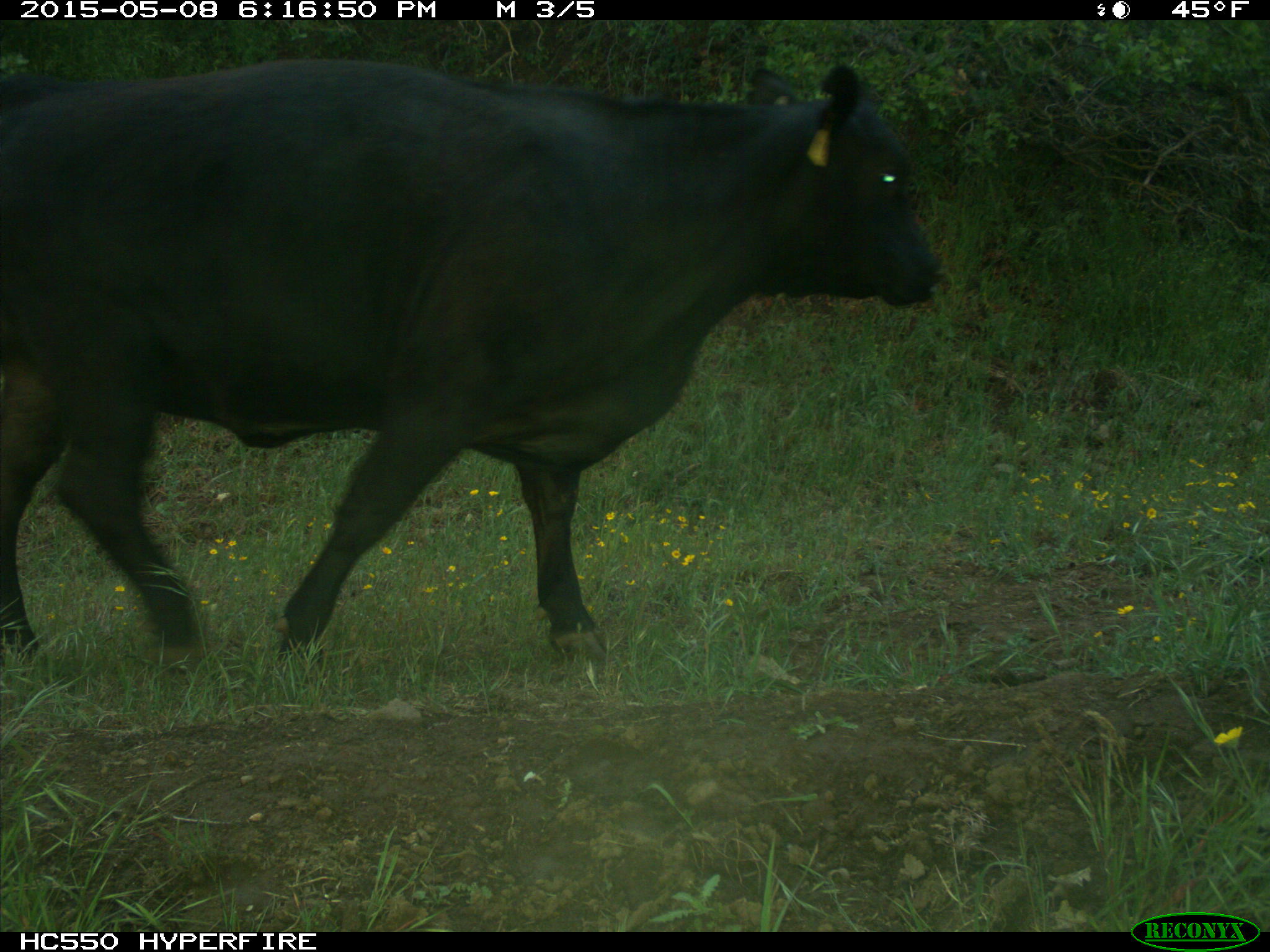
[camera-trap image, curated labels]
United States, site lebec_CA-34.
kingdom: Animalia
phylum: Chordata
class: Mammalia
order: Artiodactyla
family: Bovidae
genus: Bos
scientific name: Bos taurus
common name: domestic cow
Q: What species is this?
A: Bos taurus (domestic cow).